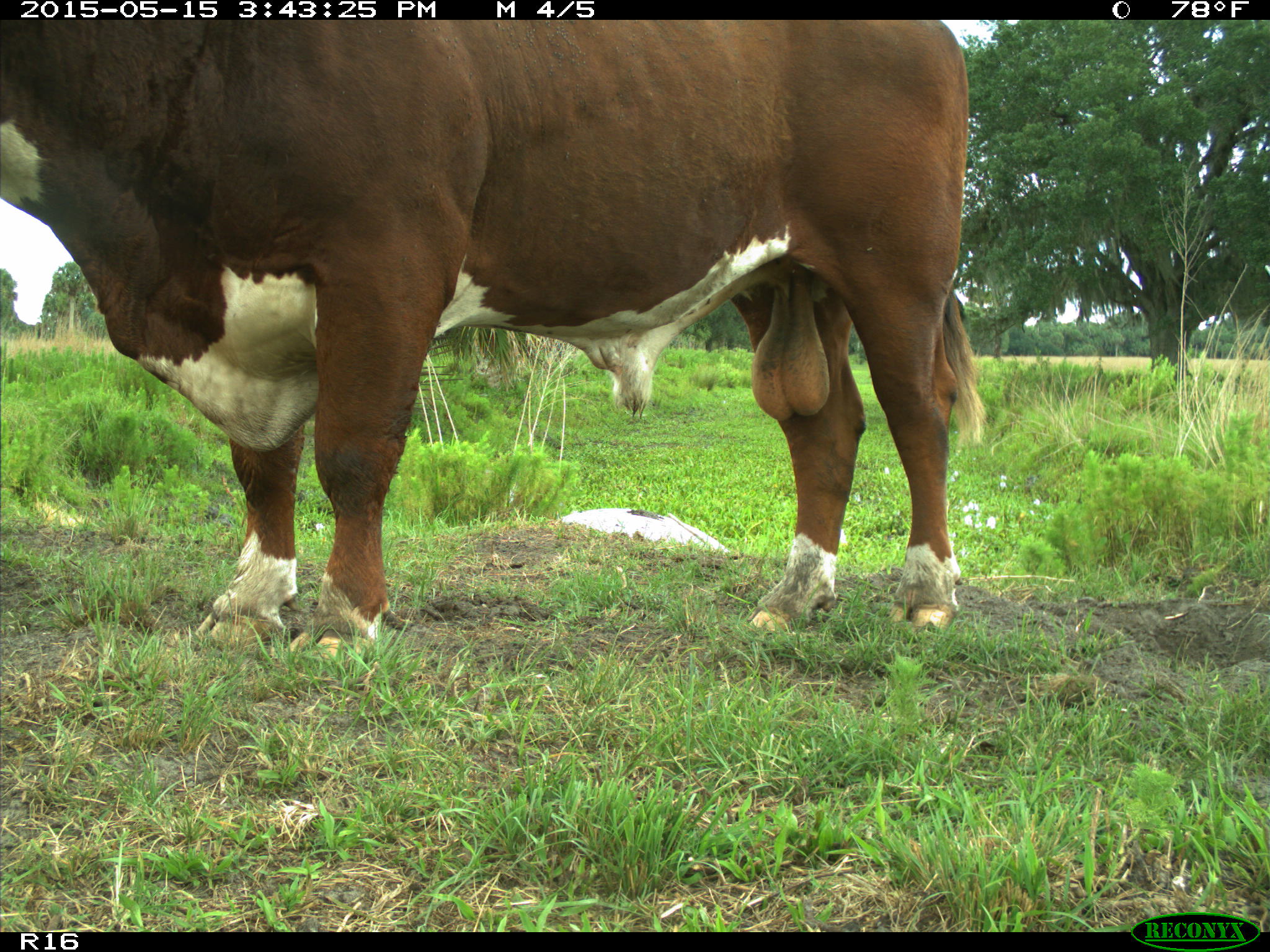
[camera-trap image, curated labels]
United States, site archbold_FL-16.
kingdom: Animalia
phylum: Chordata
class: Mammalia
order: Artiodactyla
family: Bovidae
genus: Bos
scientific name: Bos taurus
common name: domestic cow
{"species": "Bos taurus (domestic cow)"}